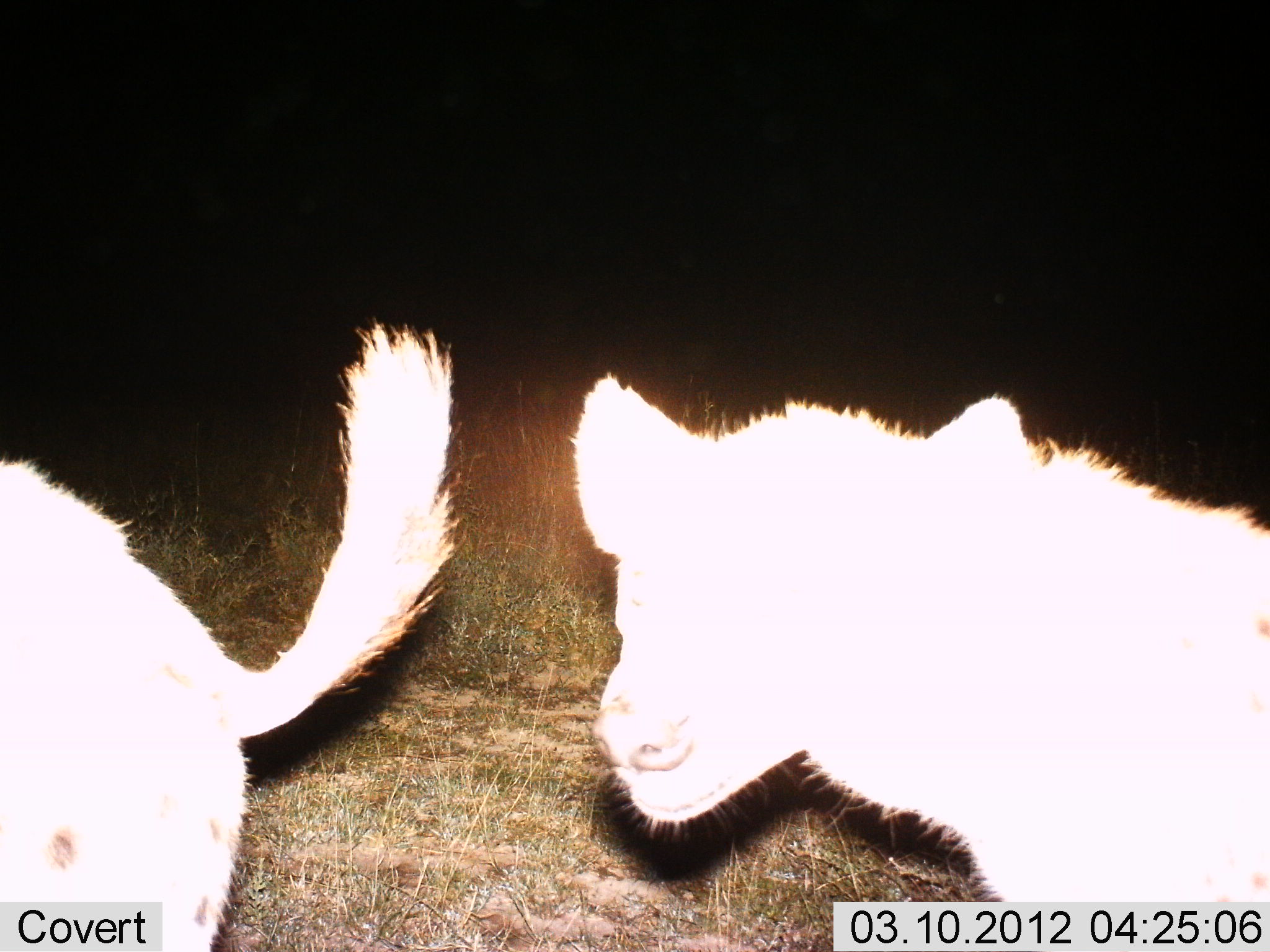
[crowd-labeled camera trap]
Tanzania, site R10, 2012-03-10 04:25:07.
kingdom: Animalia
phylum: Chordata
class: Mammalia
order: Carnivora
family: Hyaenidae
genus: Crocuta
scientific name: Crocuta crocuta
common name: spotted hyena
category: hyenaspotted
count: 2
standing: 65%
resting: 0%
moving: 35%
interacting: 5%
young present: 0%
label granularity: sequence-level